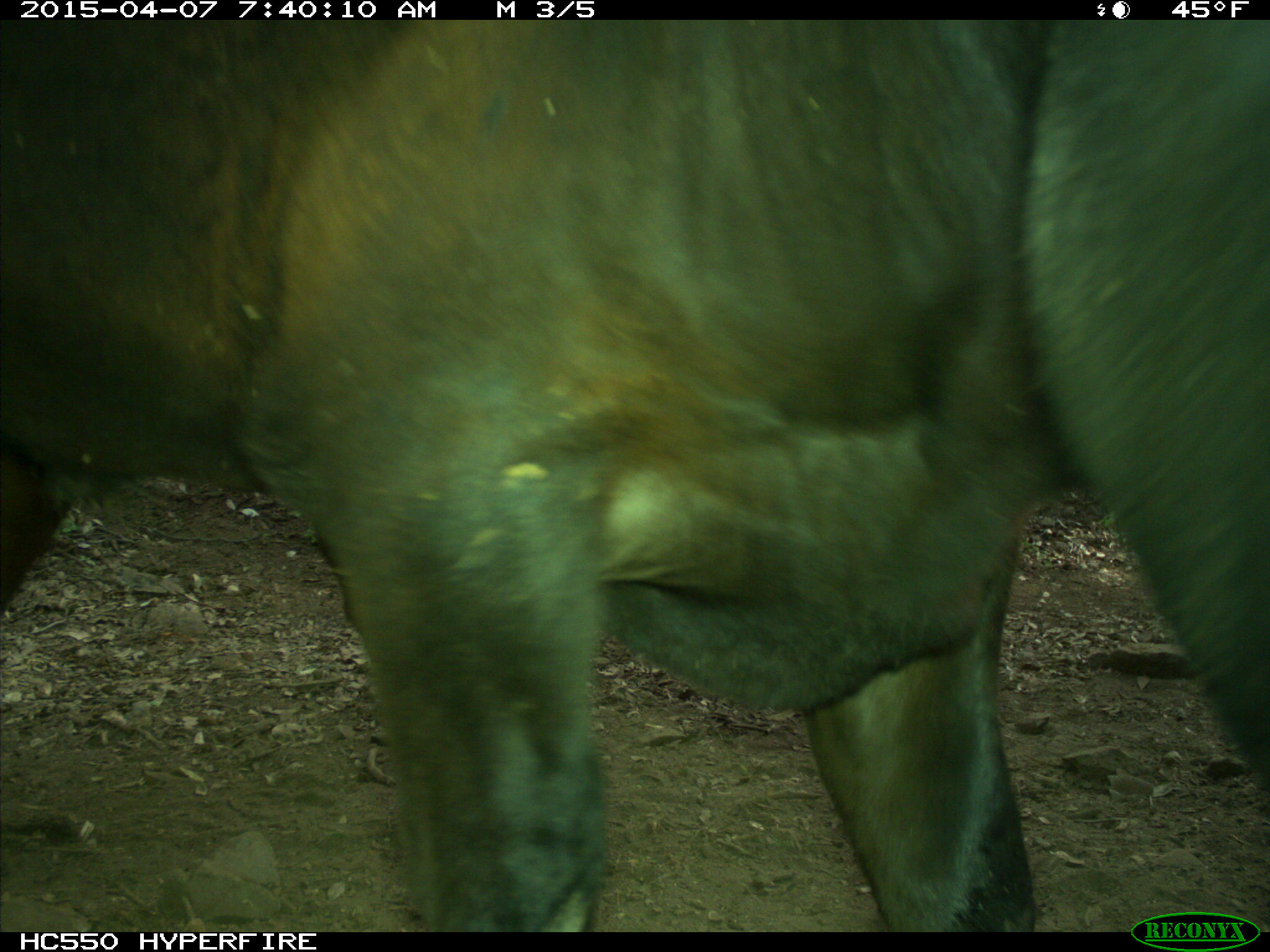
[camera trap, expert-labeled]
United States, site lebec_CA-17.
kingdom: Animalia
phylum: Chordata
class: Mammalia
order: Artiodactyla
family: Bovidae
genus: Bos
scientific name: Bos taurus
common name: domestic cow